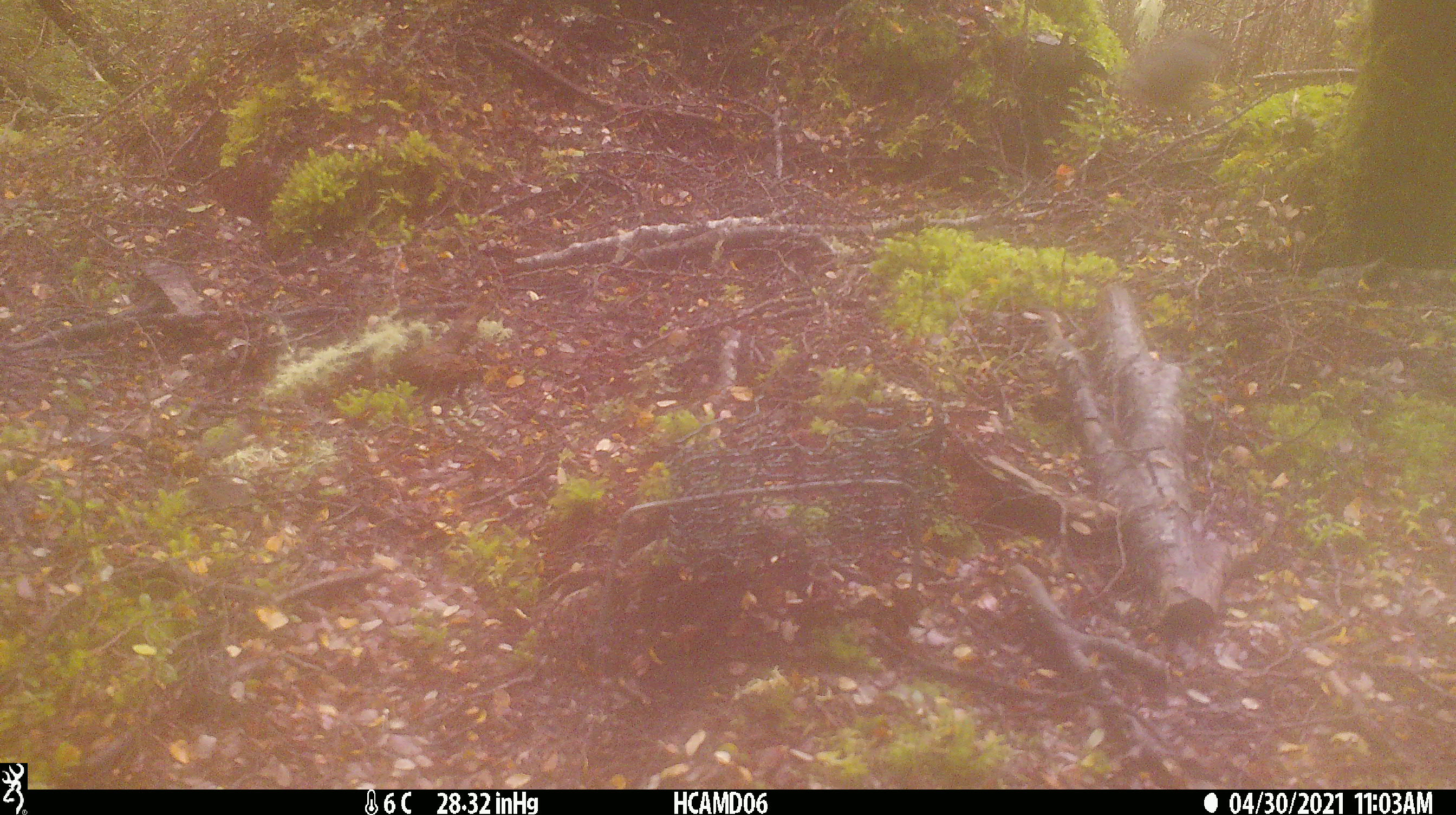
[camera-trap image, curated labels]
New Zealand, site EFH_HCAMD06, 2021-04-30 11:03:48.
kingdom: Animalia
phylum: Chordata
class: Aves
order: Passeriformes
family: Petroicidae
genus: Petroica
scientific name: Petroica australis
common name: new zealand robin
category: robin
Robin (new zealand robin) (Petroica australis).